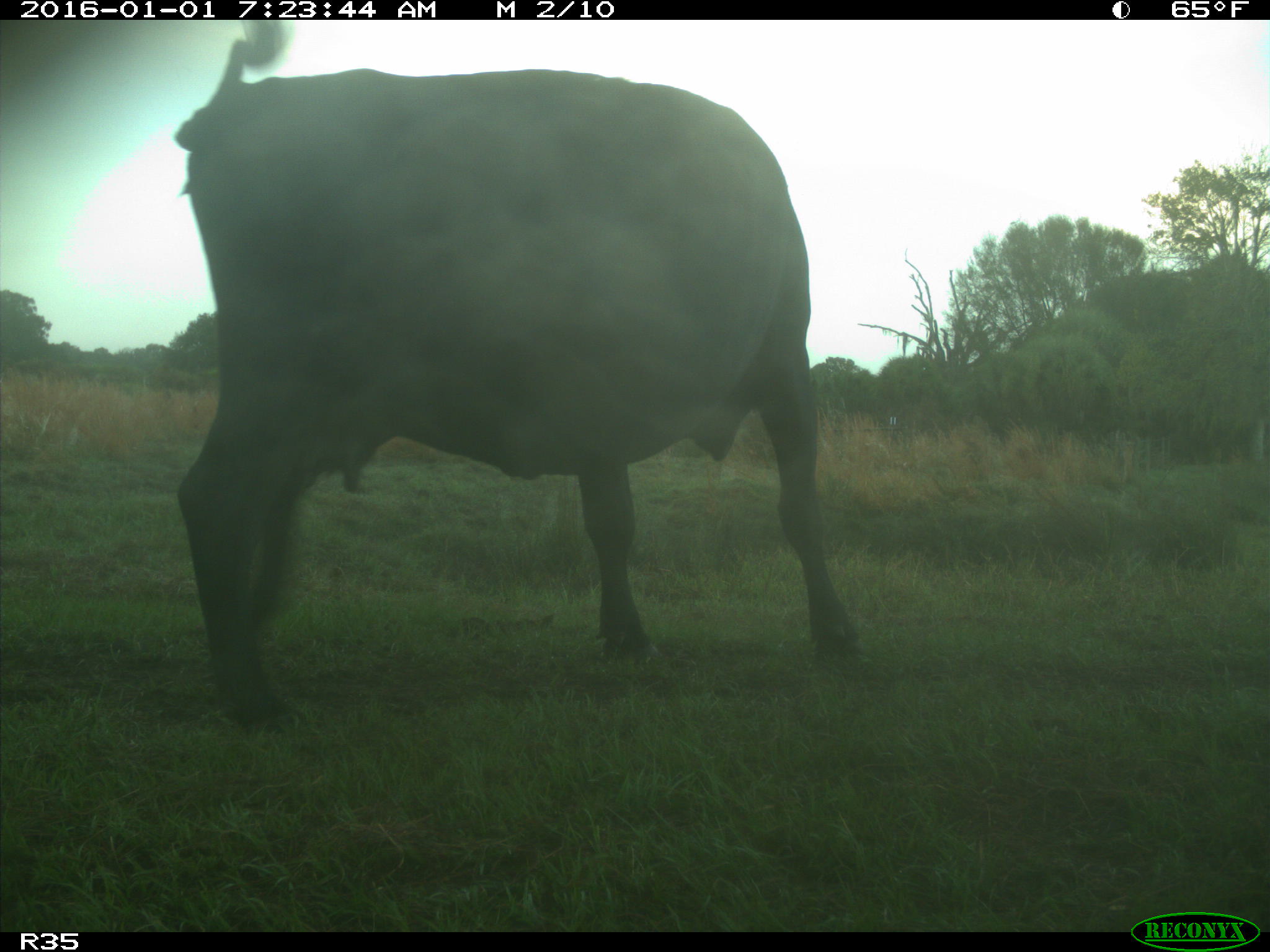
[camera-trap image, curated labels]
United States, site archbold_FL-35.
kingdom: Animalia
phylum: Chordata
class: Mammalia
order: Artiodactyla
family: Bovidae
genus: Bos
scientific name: Bos taurus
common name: domestic cow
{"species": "Bos taurus (domestic cow)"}